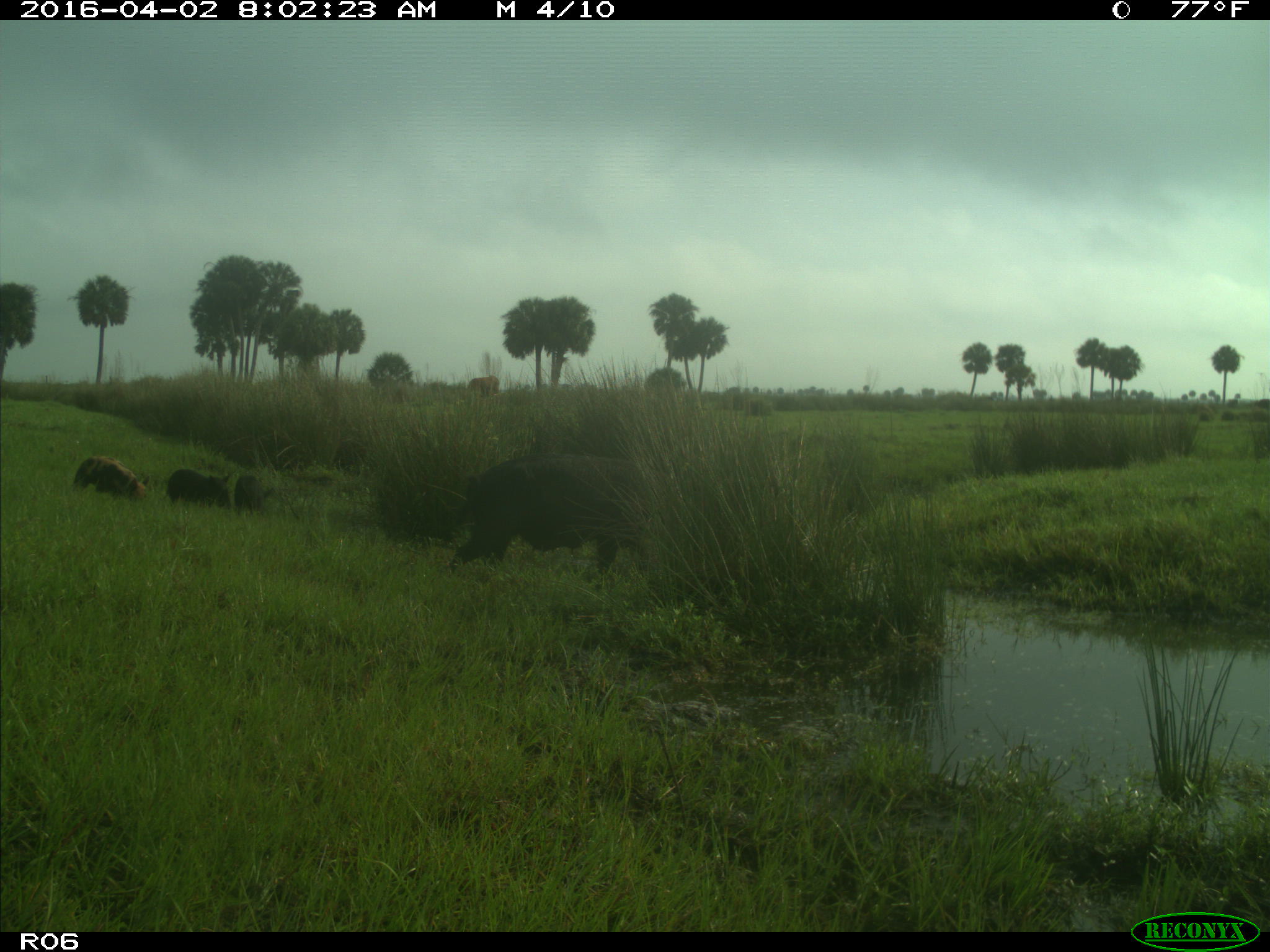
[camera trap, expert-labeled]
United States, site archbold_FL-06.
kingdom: Animalia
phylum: Chordata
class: Mammalia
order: Artiodactyla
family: Suidae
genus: Sus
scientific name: Sus scrofa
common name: wild boar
Sus scrofa (wild boar).